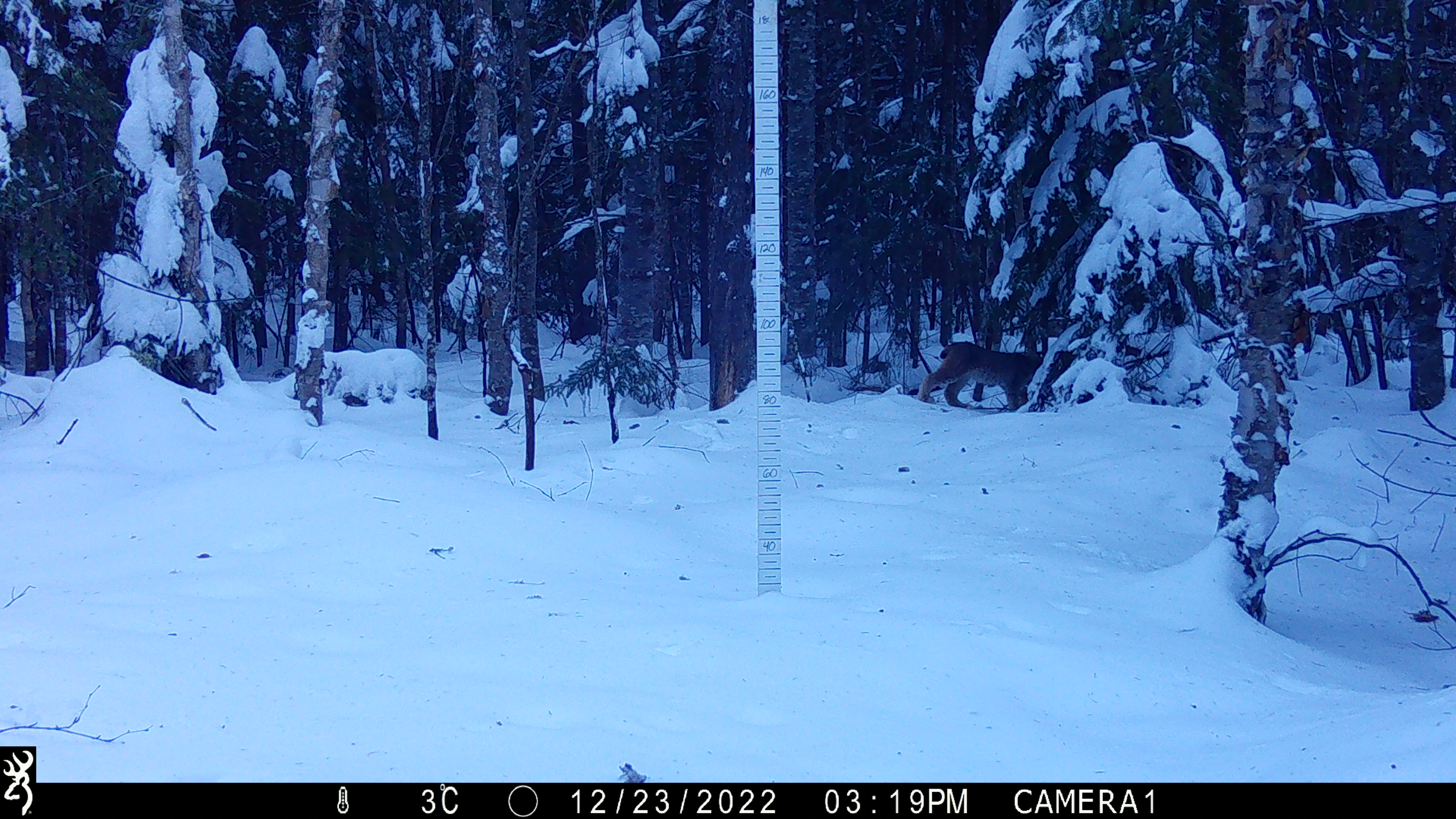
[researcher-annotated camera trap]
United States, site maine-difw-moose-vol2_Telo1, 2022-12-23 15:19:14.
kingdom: Animalia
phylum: Chordata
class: Mammalia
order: Carnivora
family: Felidae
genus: Lynx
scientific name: Lynx canadensis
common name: canada lynx